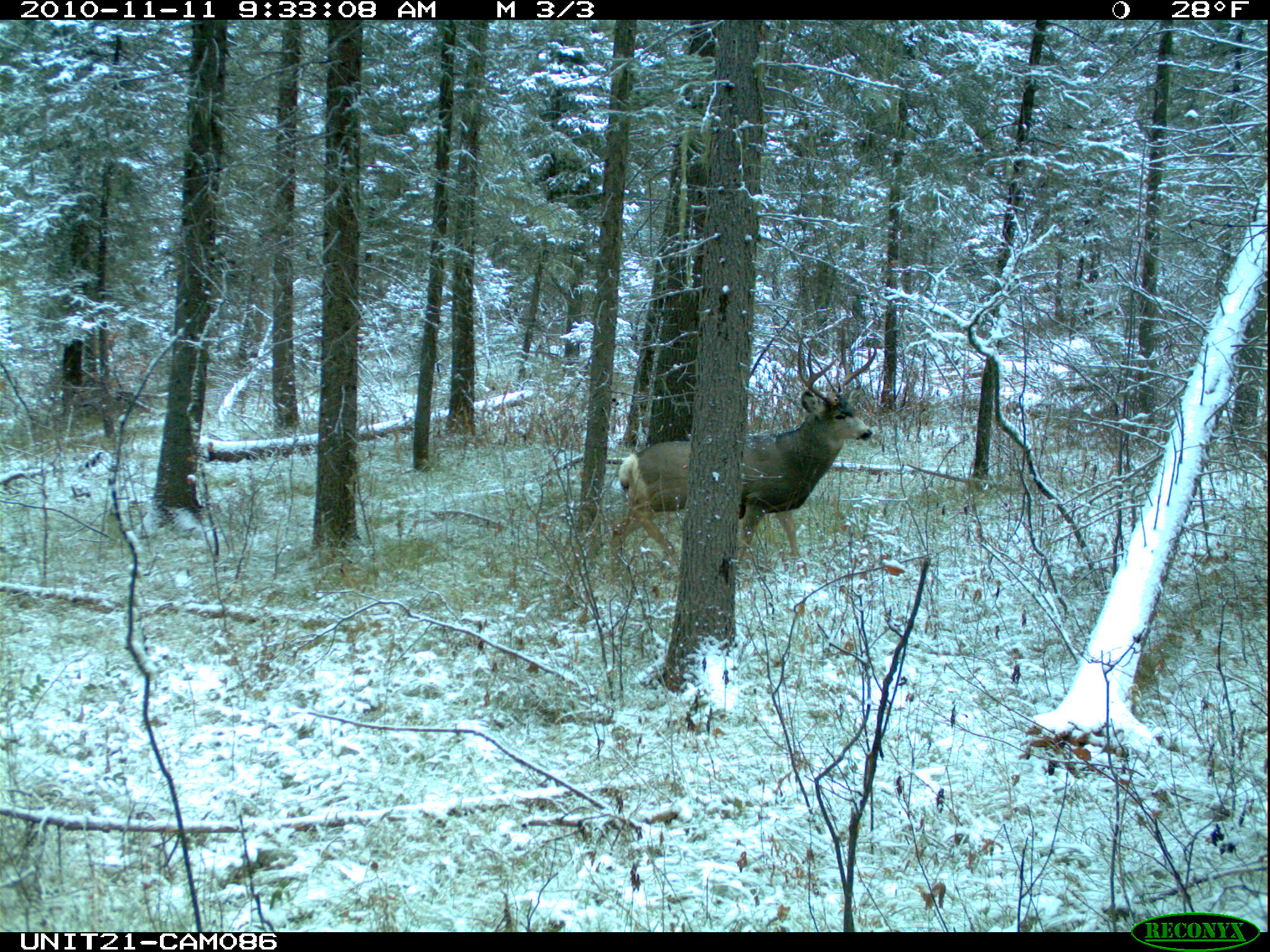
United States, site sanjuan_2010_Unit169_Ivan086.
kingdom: Animalia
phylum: Chordata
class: Mammalia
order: Artiodactyla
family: Cervidae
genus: Odocoileus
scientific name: Odocoileus hemionus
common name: mule deer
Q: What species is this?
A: Odocoileus hemionus (mule deer).